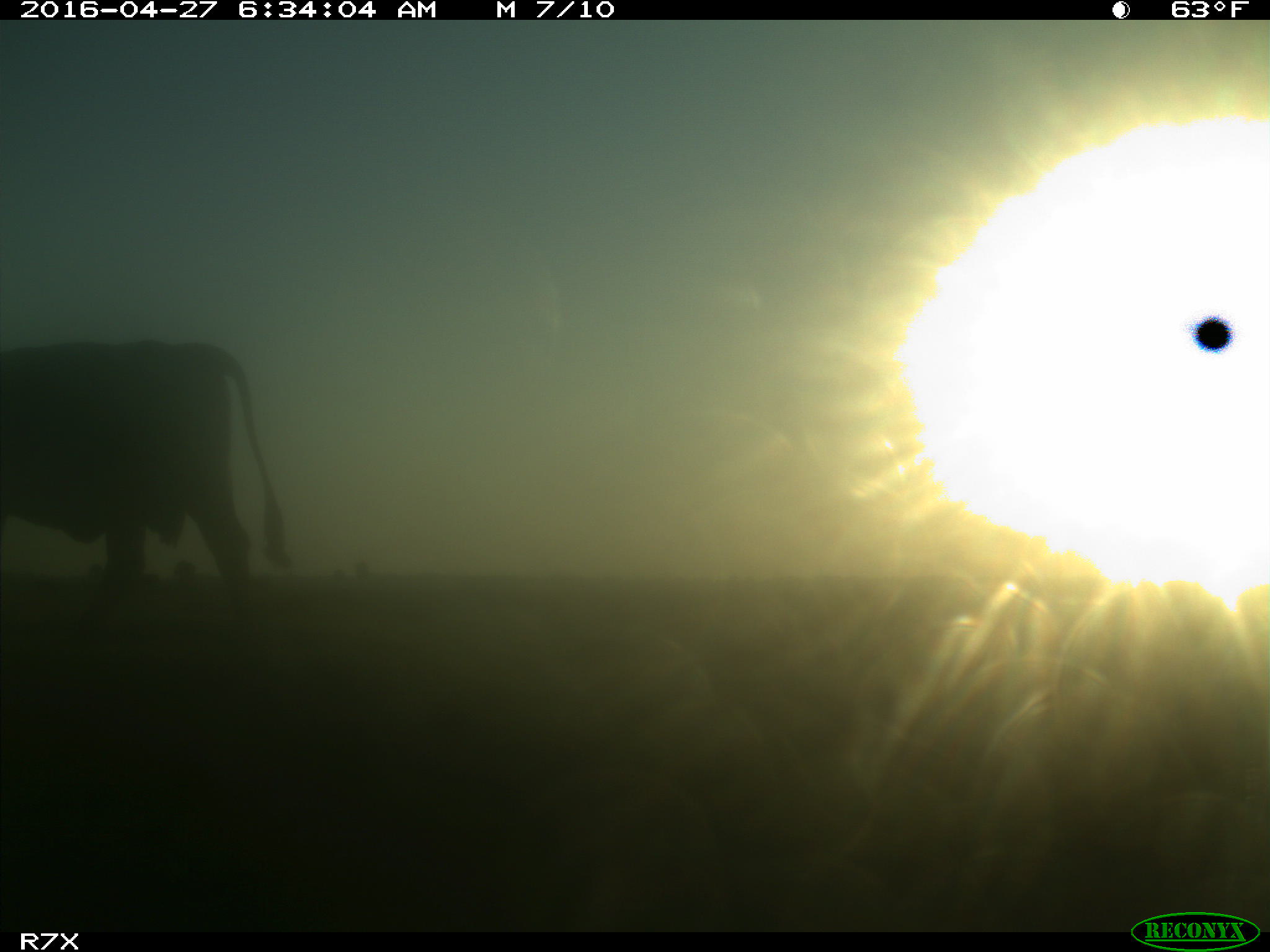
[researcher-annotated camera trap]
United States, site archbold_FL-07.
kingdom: Animalia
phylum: Chordata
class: Mammalia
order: Artiodactyla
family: Bovidae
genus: Bos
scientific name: Bos taurus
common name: domestic cow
Bos taurus (domestic cow).